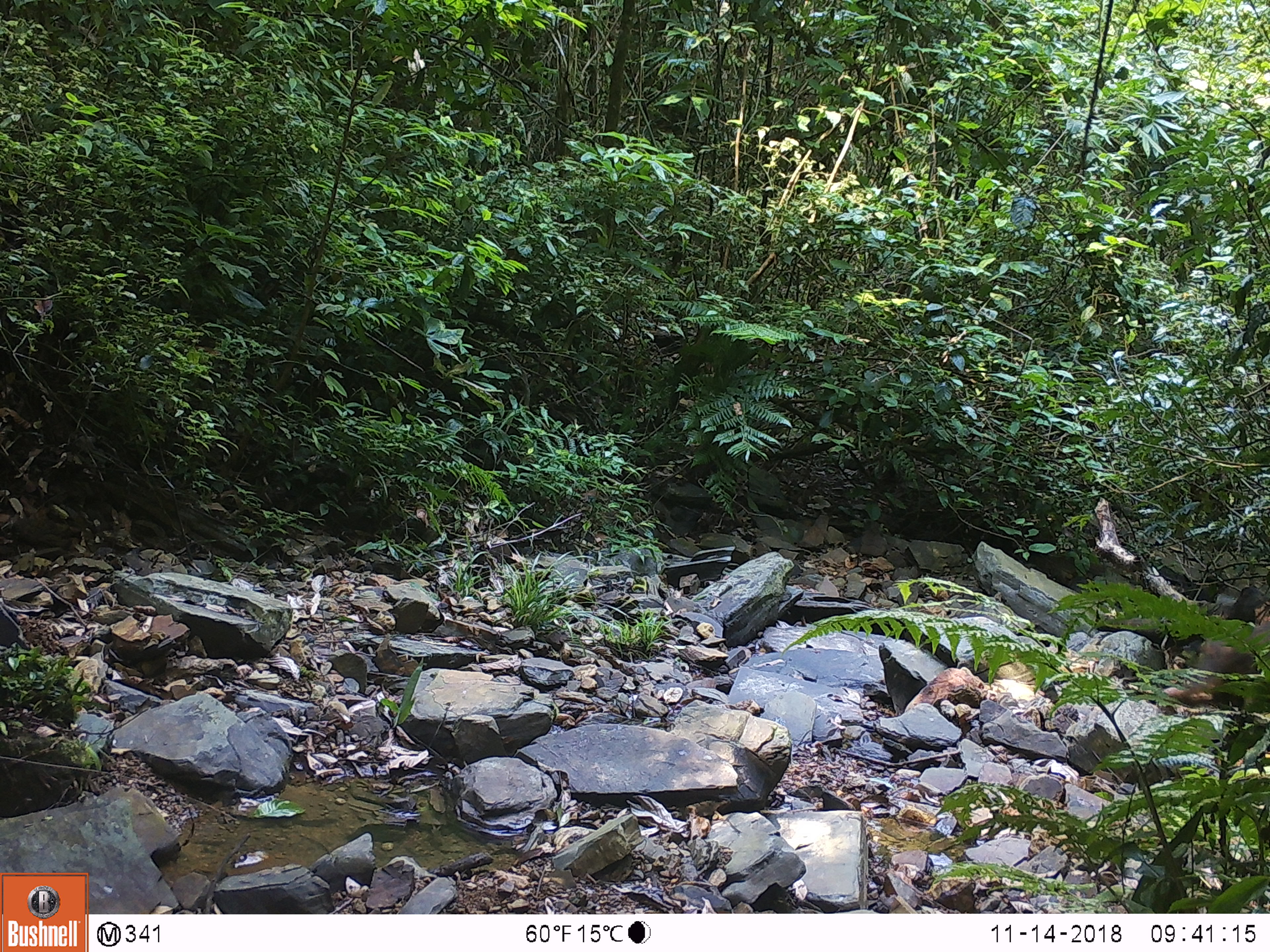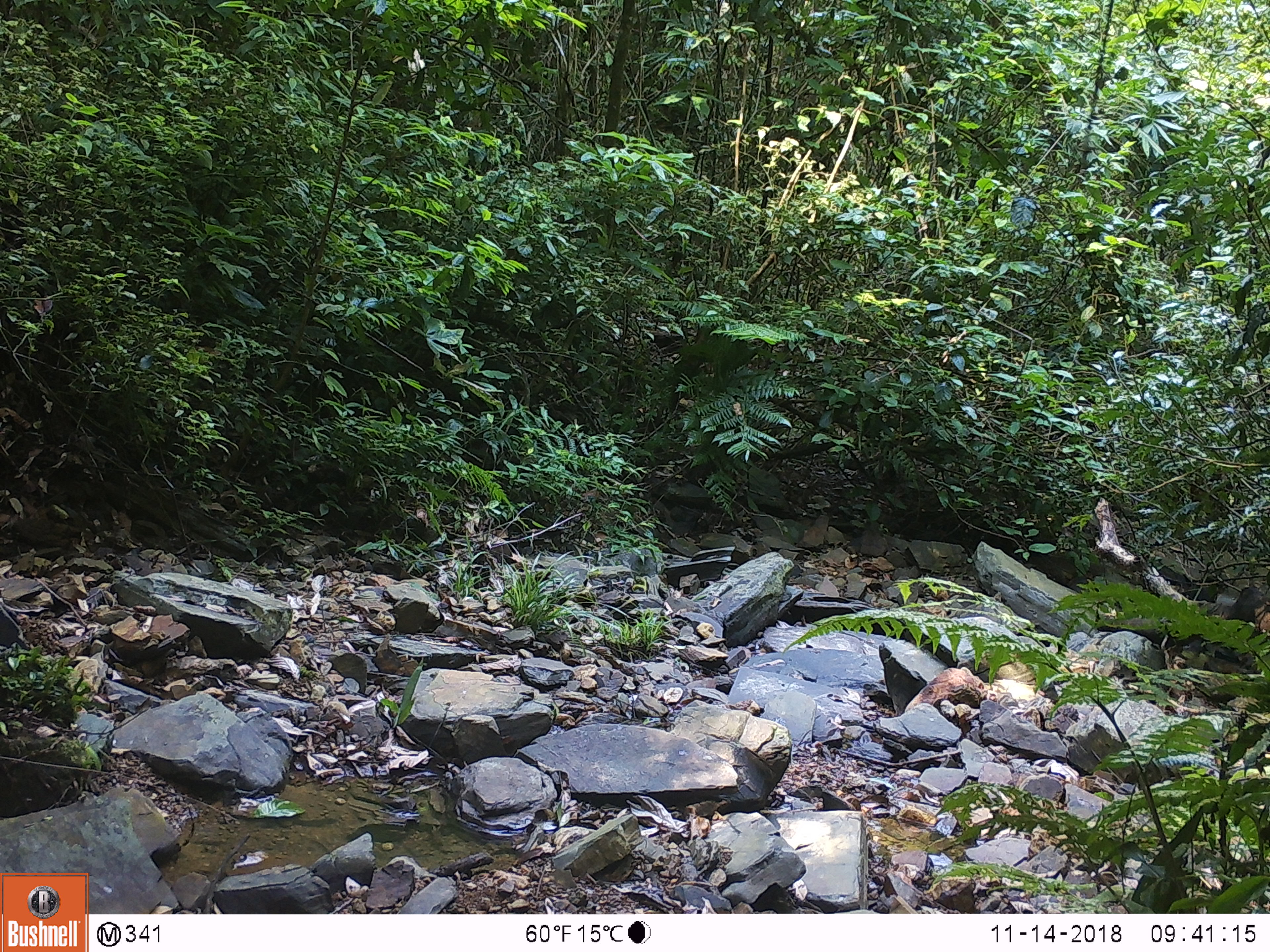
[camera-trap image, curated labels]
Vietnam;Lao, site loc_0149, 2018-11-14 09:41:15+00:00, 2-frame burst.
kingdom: Animalia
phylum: Chordata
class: Mammalia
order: Primates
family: Cercopithecidae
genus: Macaca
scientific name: Macaca arctoides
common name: stump-tailed macaque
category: stump tailed macaque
Stump tailed macaque (stump-tailed macaque) (Macaca arctoides). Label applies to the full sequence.